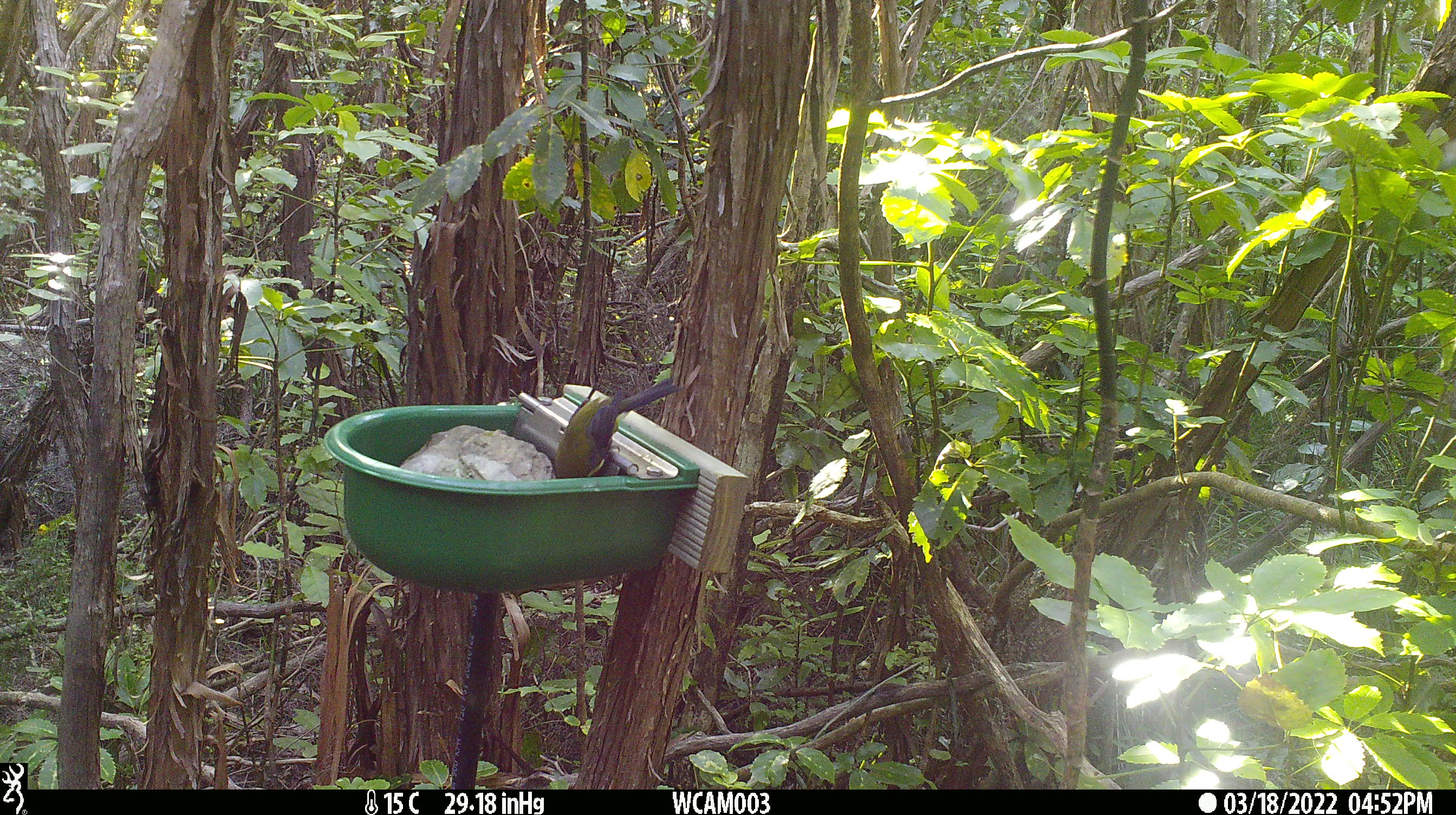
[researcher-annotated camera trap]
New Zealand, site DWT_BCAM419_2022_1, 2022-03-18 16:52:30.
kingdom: Animalia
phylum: Chordata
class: Aves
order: Passeriformes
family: Meliphagidae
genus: Anthornis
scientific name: Anthornis melanura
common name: new zealand bellbird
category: bellbird